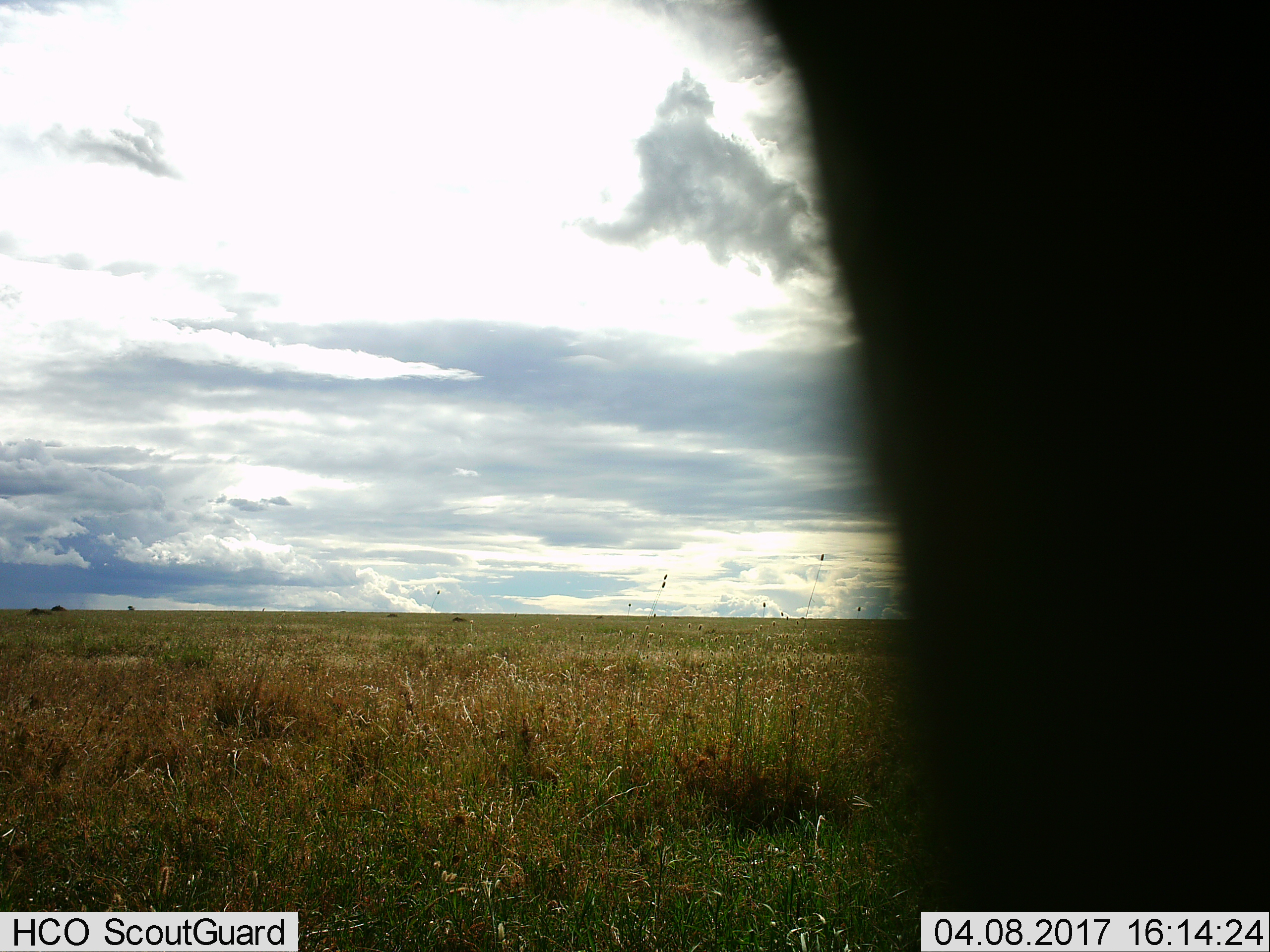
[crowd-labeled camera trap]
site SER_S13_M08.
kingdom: Animalia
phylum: Chordata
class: Mammalia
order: Artiodactyla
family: Bovidae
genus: Connochaetes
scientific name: Connochaetes taurinus taurinus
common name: blue wildebeest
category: wildebeestblue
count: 1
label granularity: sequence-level